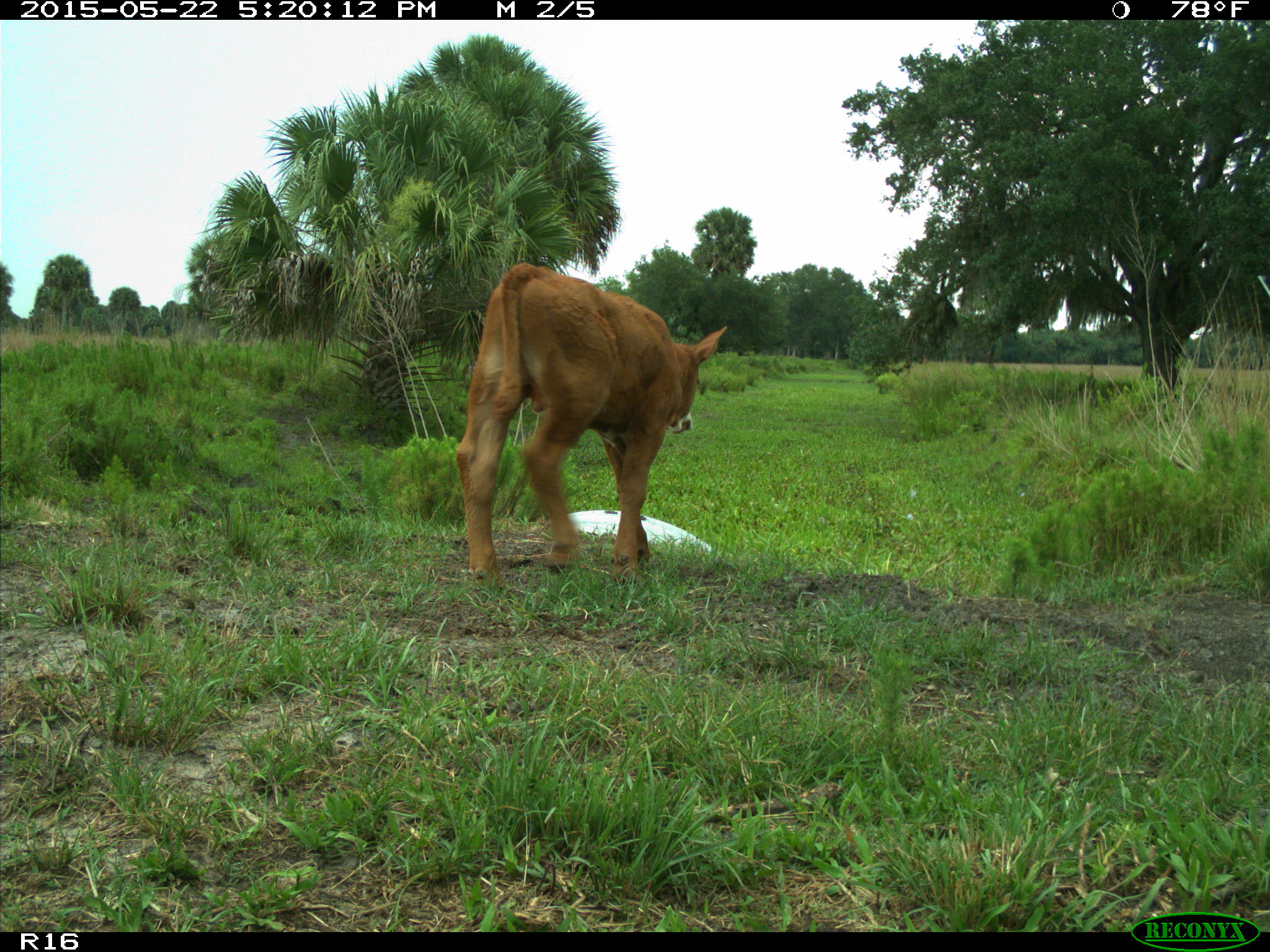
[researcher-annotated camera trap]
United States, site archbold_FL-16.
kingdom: Animalia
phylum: Chordata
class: Mammalia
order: Artiodactyla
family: Bovidae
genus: Bos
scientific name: Bos taurus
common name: domestic cow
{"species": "Bos taurus (domestic cow)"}